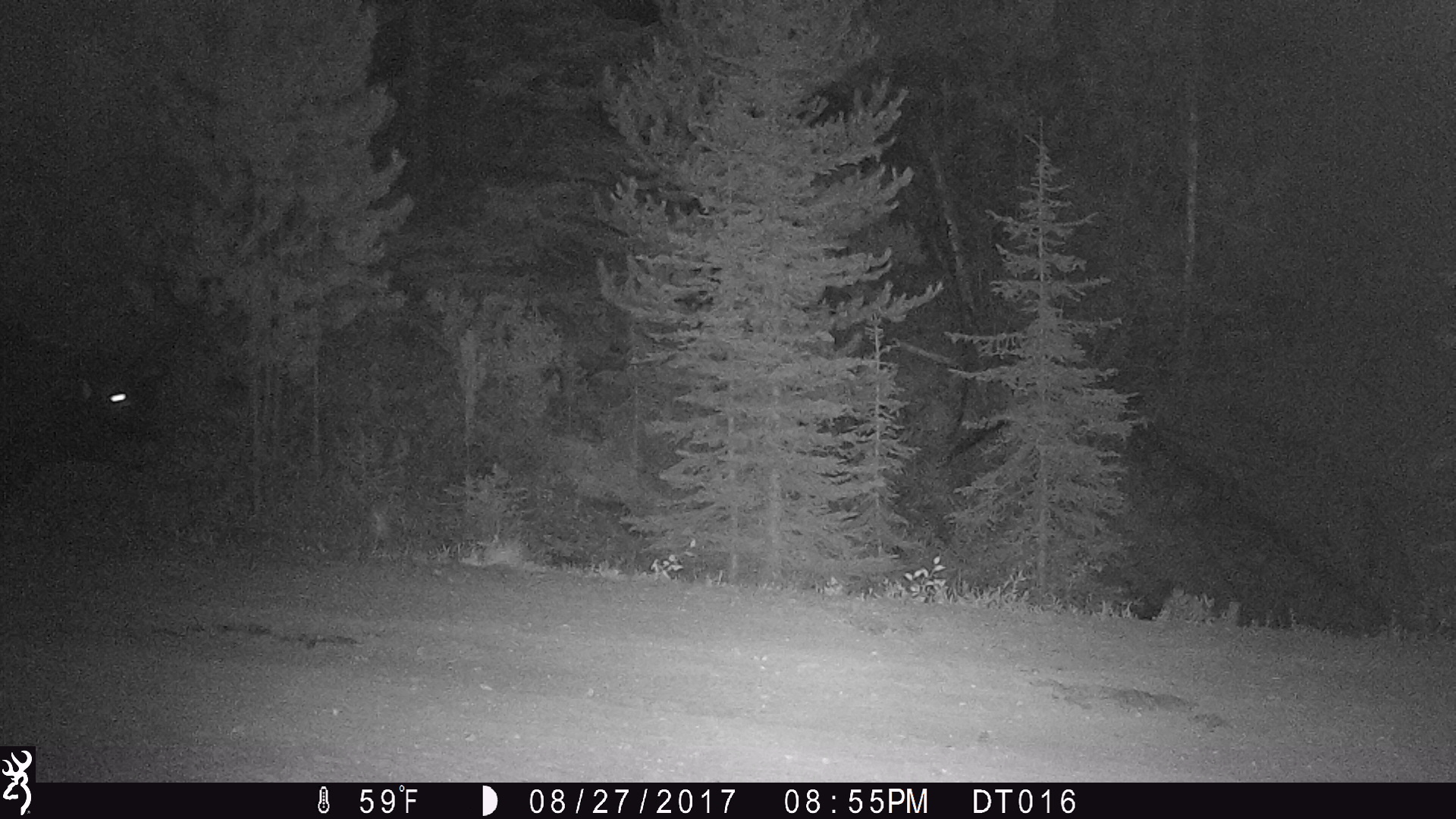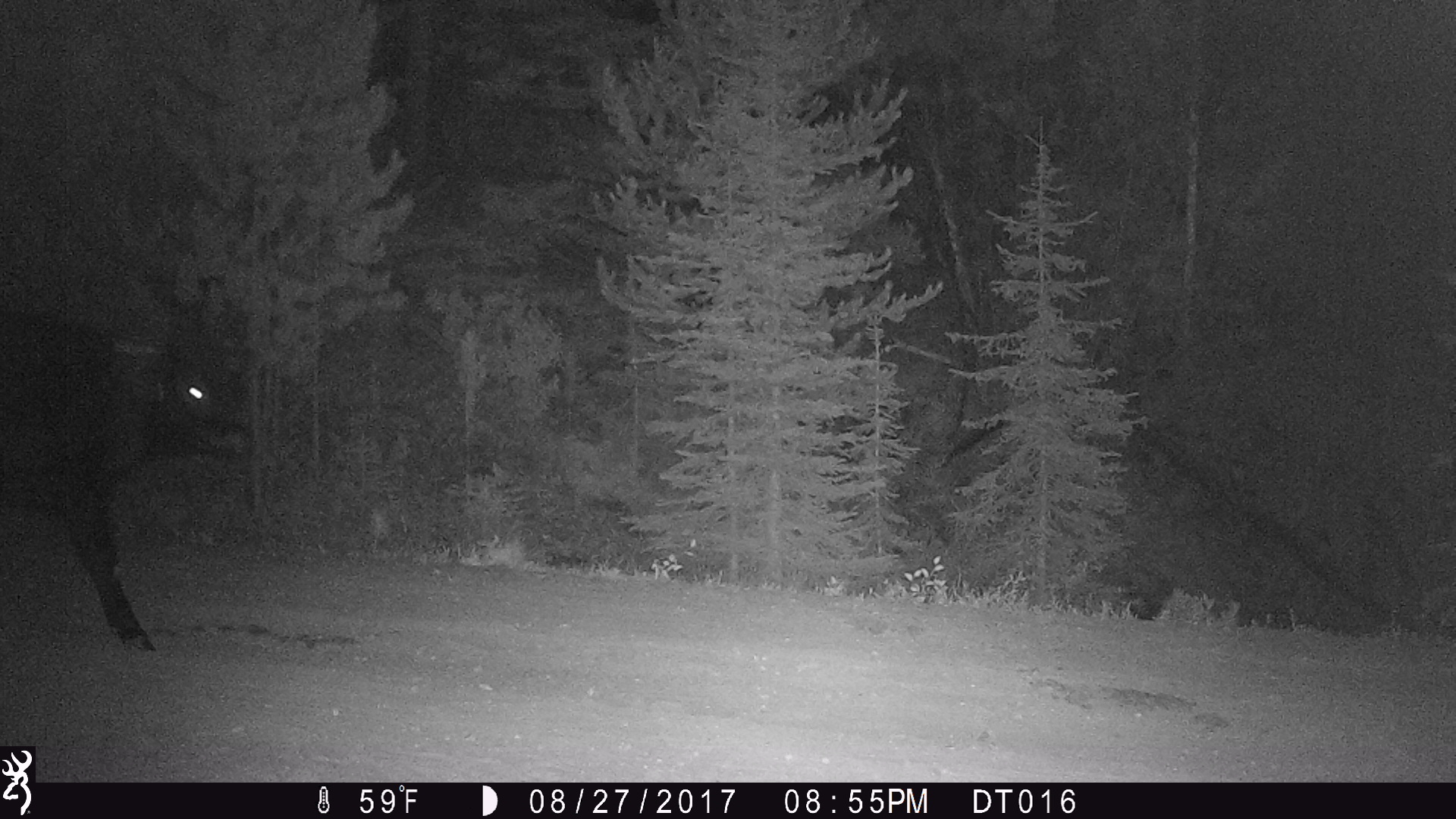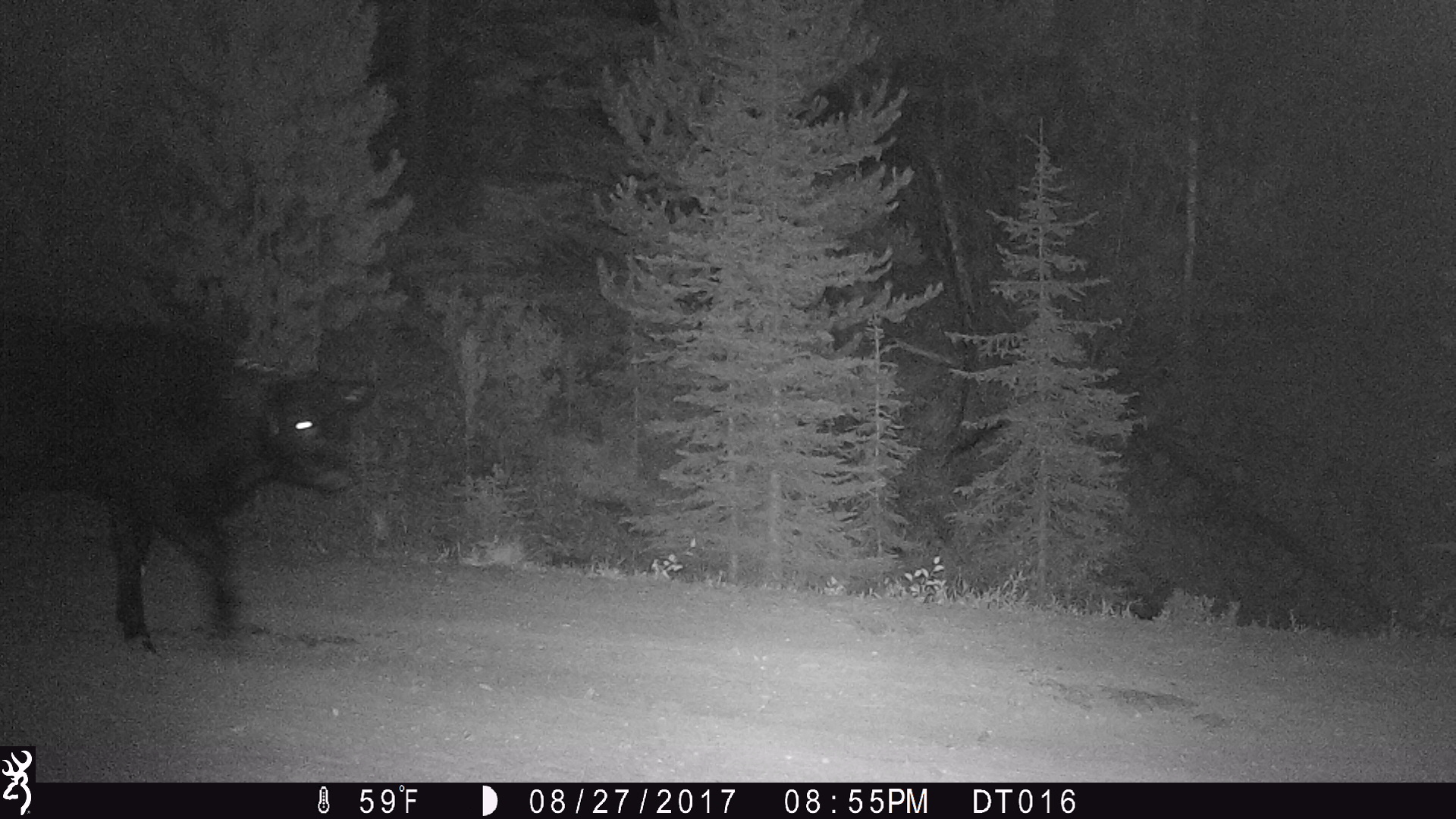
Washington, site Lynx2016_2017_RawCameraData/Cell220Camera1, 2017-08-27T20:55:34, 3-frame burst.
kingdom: Animalia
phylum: Chordata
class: Mammalia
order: Artiodactyla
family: Bovidae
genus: Bos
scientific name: Bos taurus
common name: domestic cattle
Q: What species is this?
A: Domestic cattle (Bos taurus).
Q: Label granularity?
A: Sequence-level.